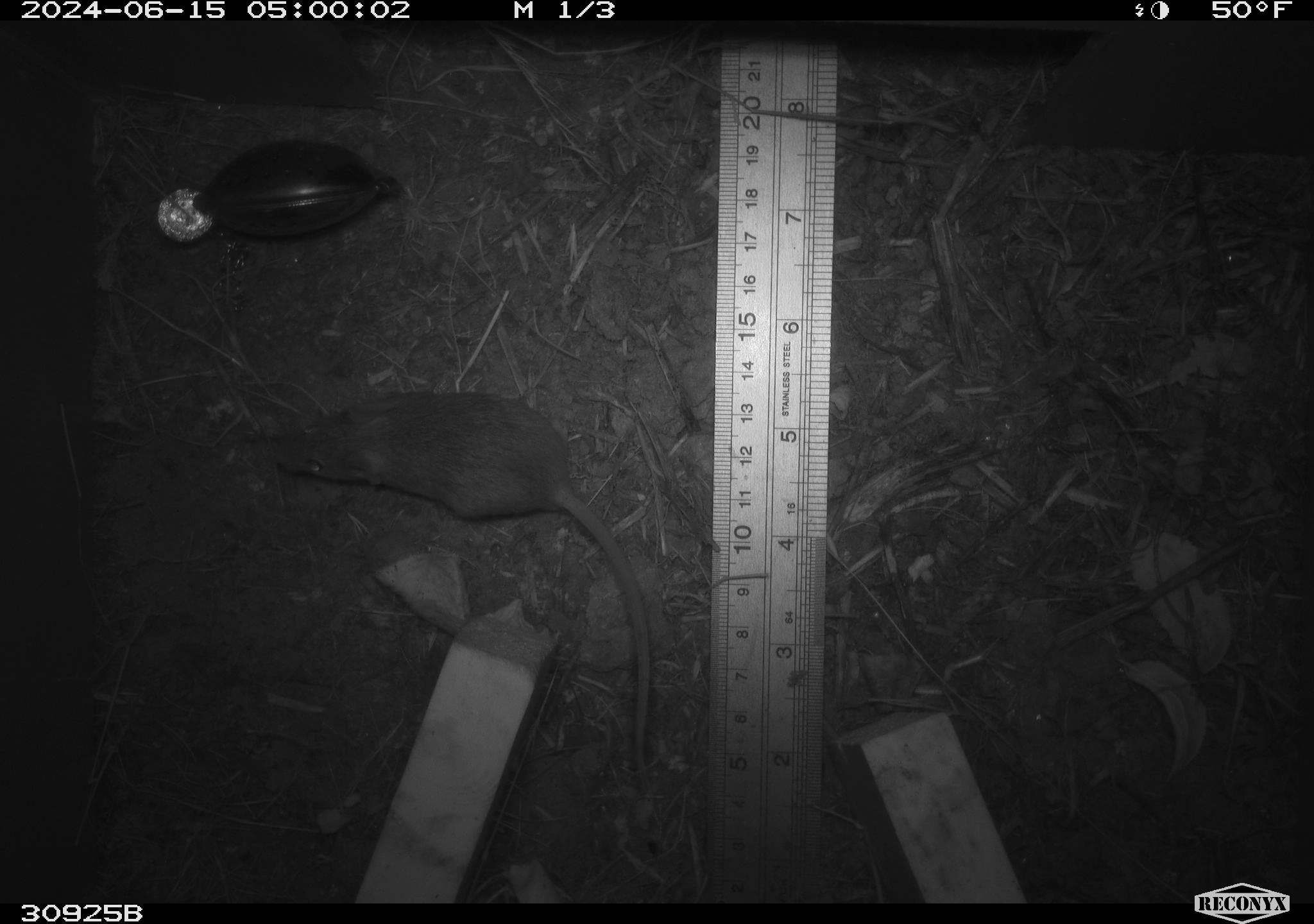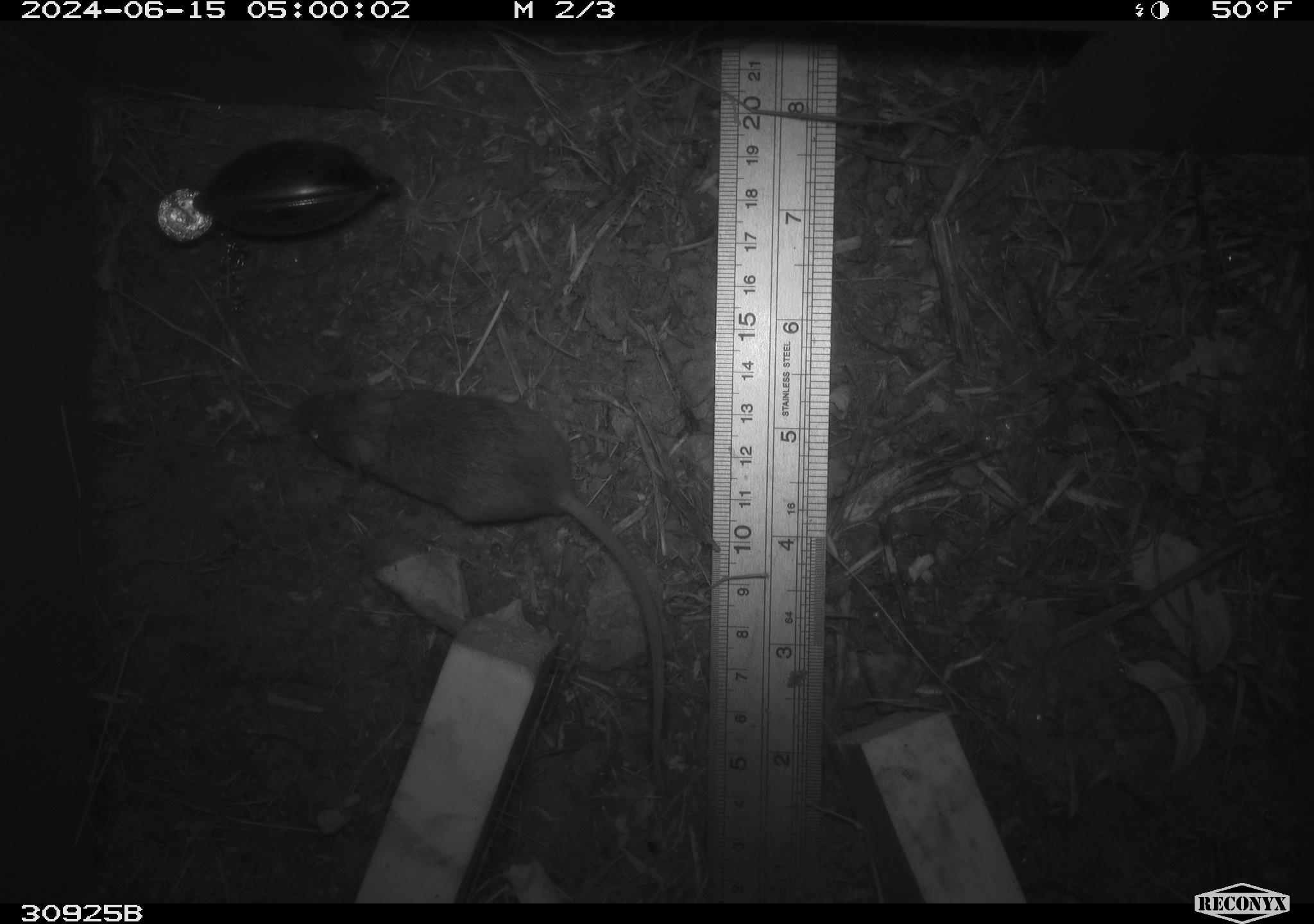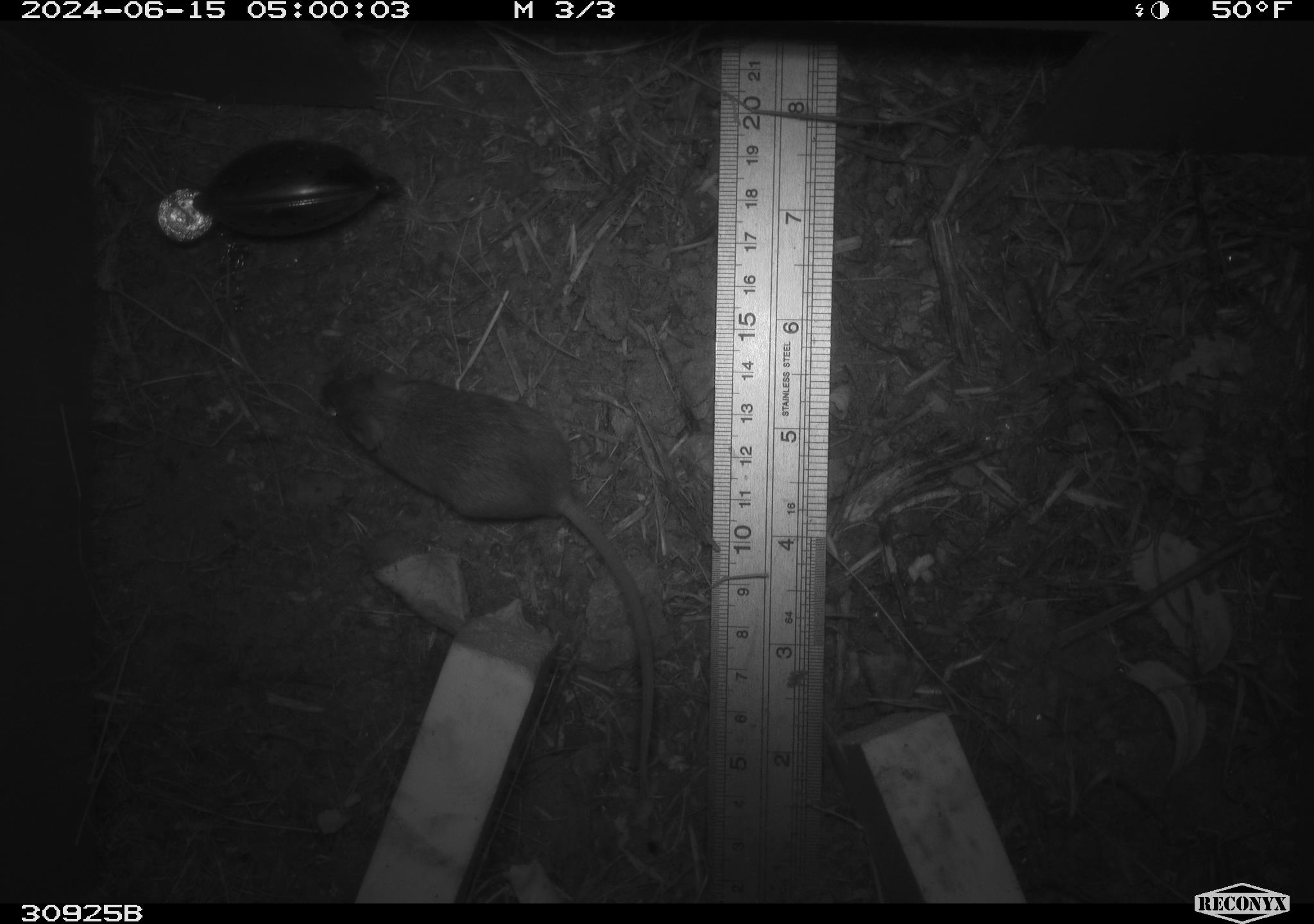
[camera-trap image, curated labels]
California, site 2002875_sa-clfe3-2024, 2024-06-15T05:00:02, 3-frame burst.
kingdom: Animalia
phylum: Chordata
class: Mammalia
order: Rodentia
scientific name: Rodentia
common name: rodent